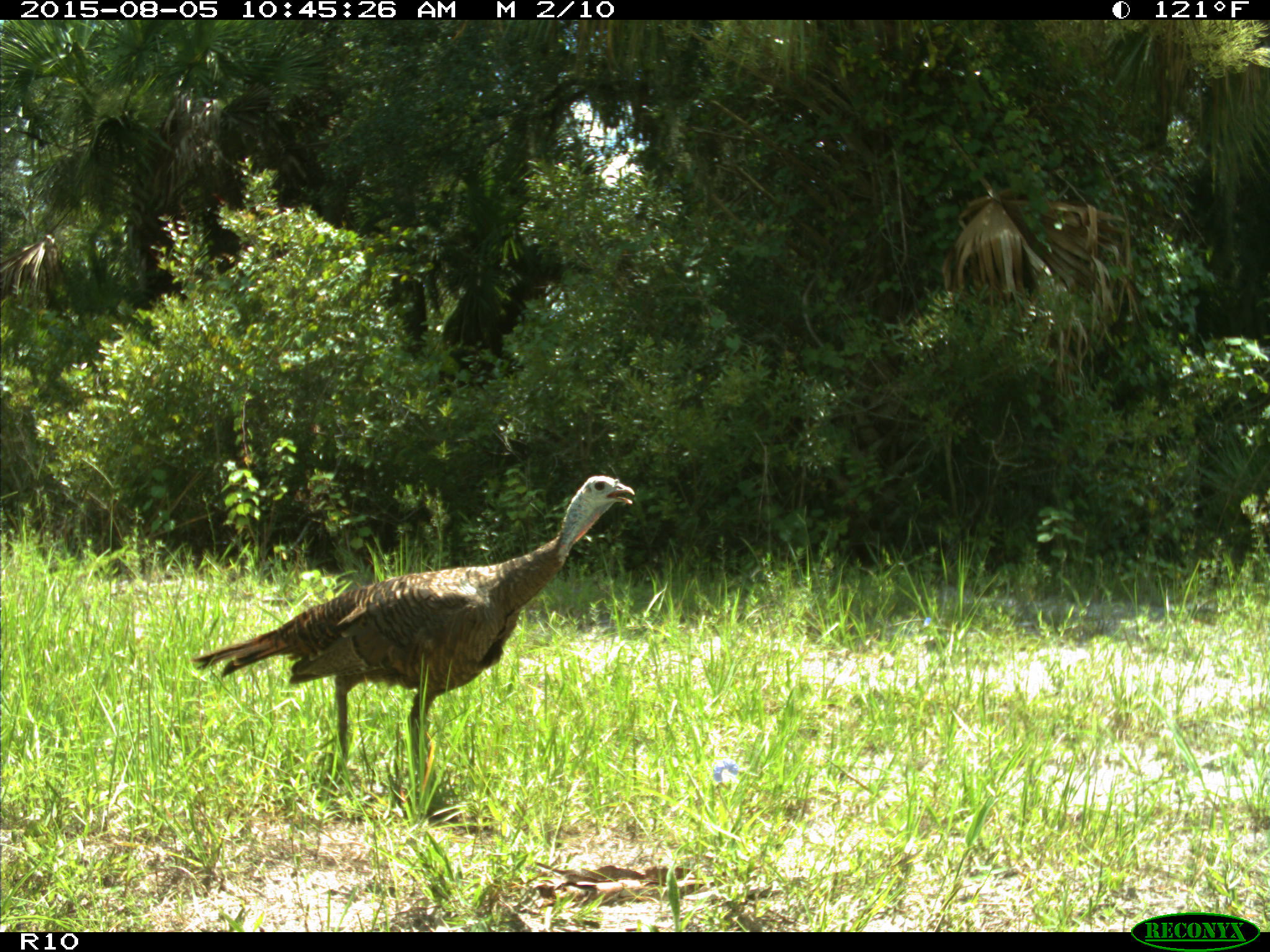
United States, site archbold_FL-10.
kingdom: Animalia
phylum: Chordata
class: Aves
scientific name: Aves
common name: birds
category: unidentified bird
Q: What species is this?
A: Unidentified bird (birds) (Aves).